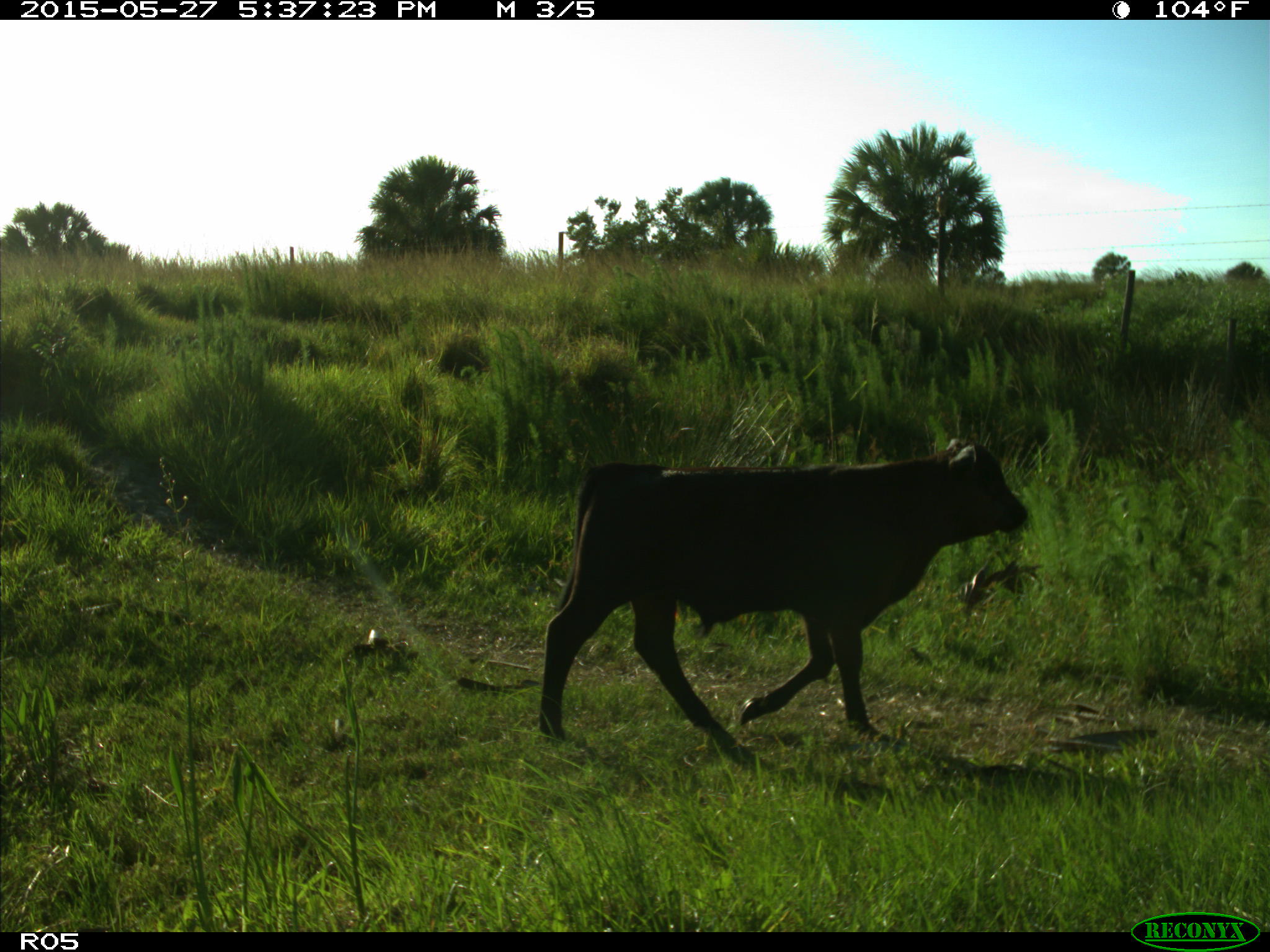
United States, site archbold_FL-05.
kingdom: Animalia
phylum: Chordata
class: Mammalia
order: Artiodactyla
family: Bovidae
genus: Bos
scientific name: Bos taurus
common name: domestic cow